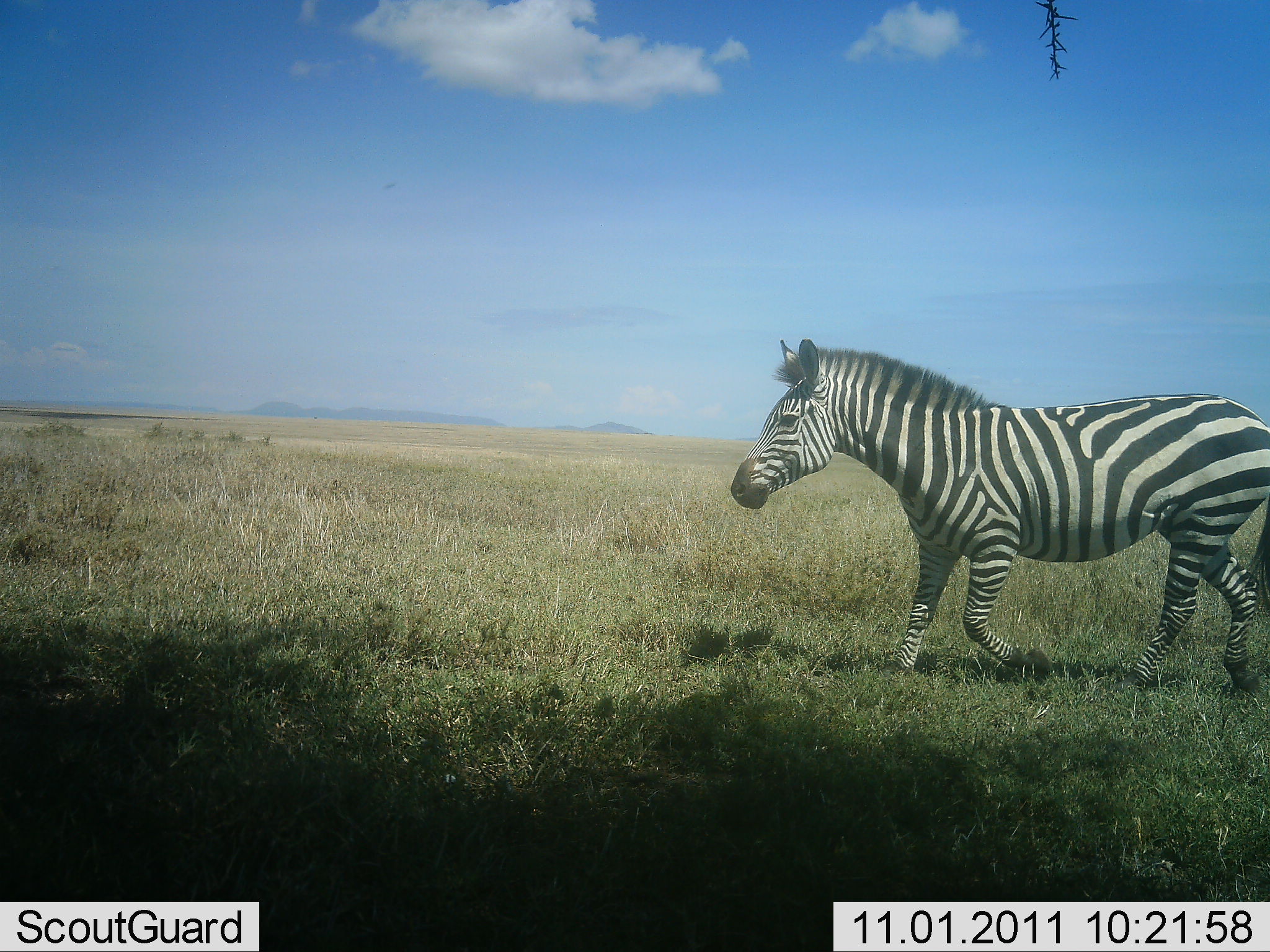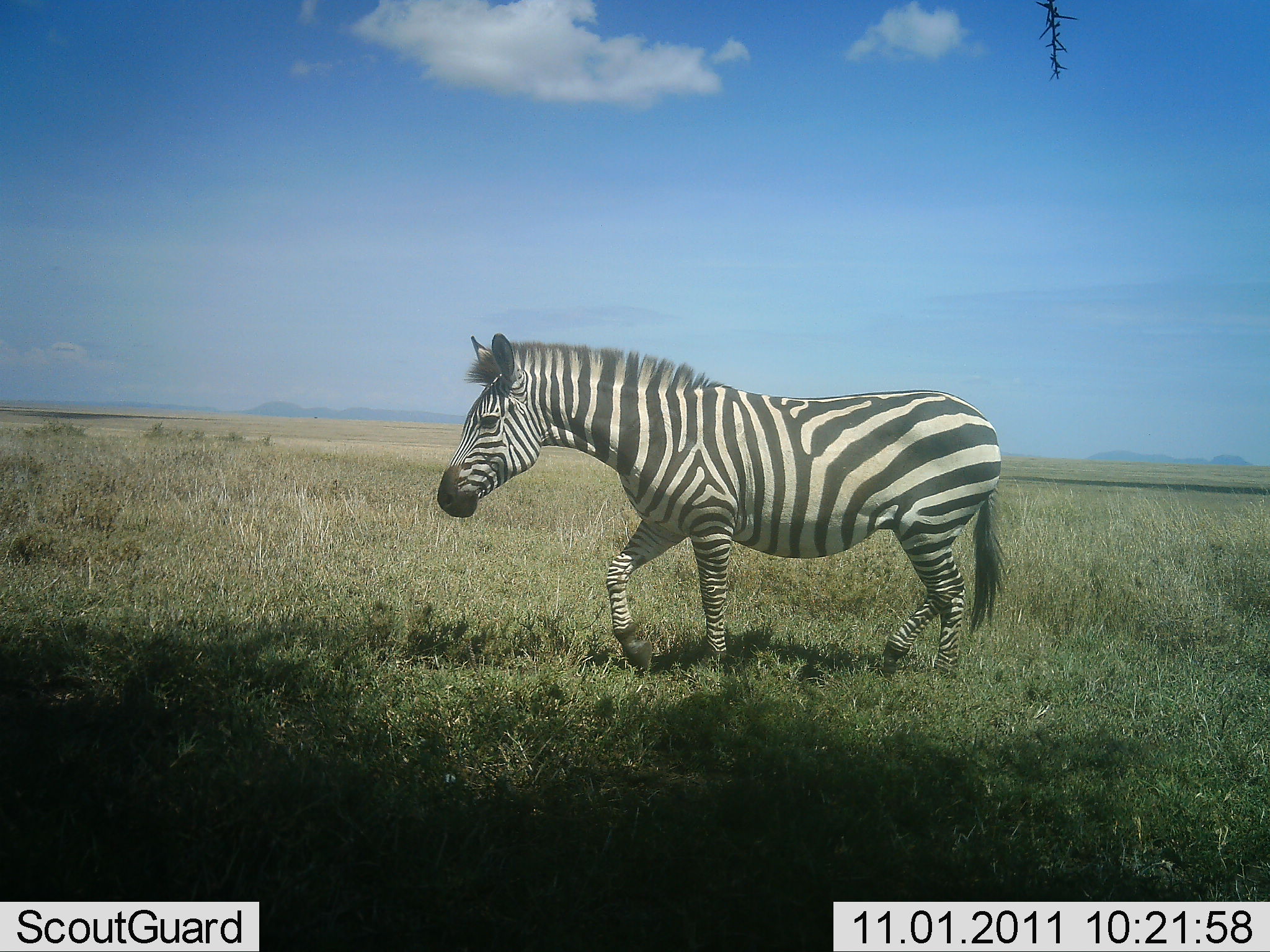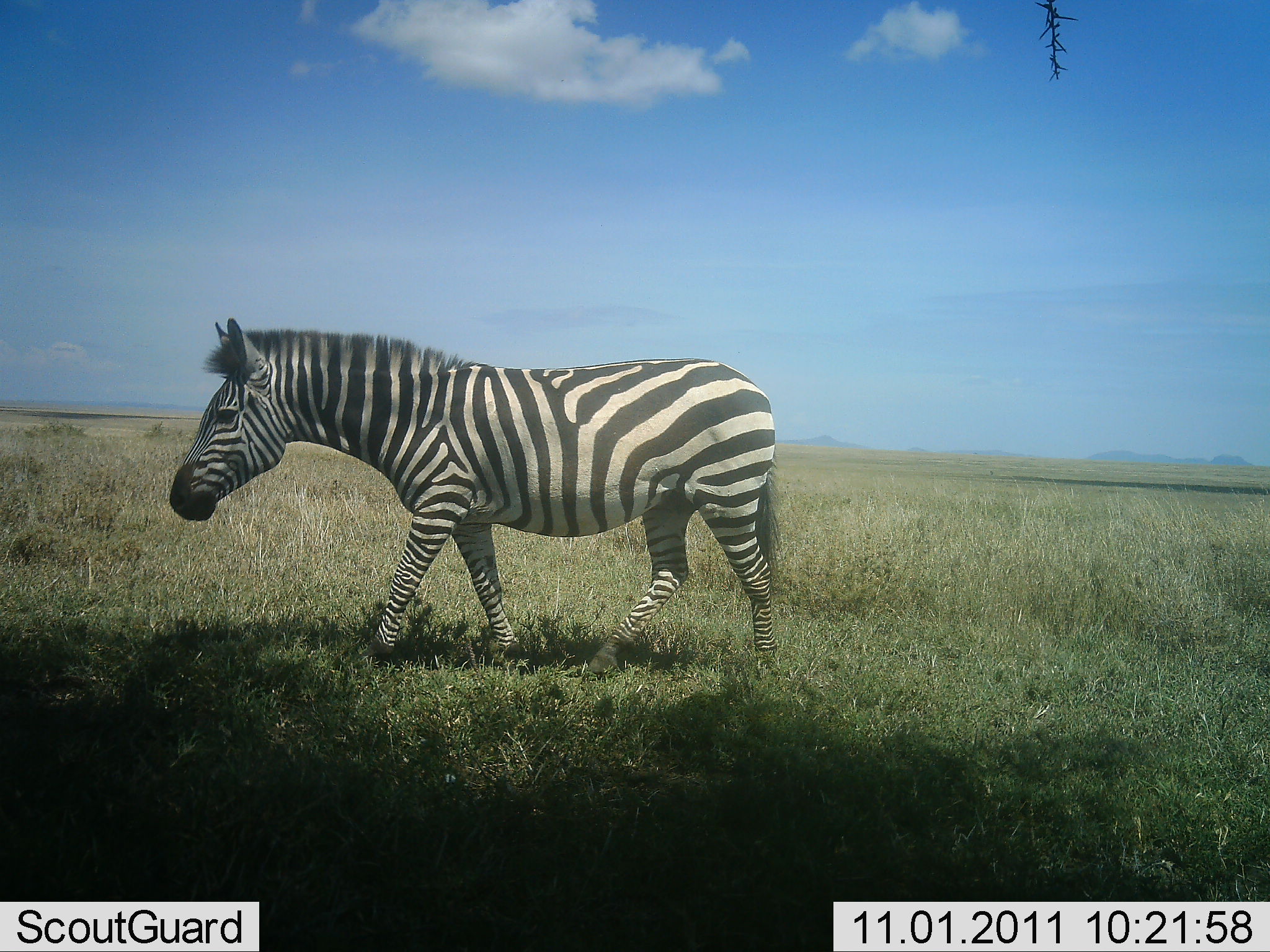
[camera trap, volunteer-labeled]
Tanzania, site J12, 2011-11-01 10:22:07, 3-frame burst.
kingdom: Animalia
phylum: Chordata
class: Mammalia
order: Perissodactyla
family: Equidae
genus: Equus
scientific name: Equus quagga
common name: plains zebra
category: zebra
Zebra (plains zebra) (Equus quagga), count 1. Behavior (volunteer vote fractions): standing 0%, resting 0%, moving 100%, interacting 0%. Young present (vote fraction): 0%. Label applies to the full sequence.